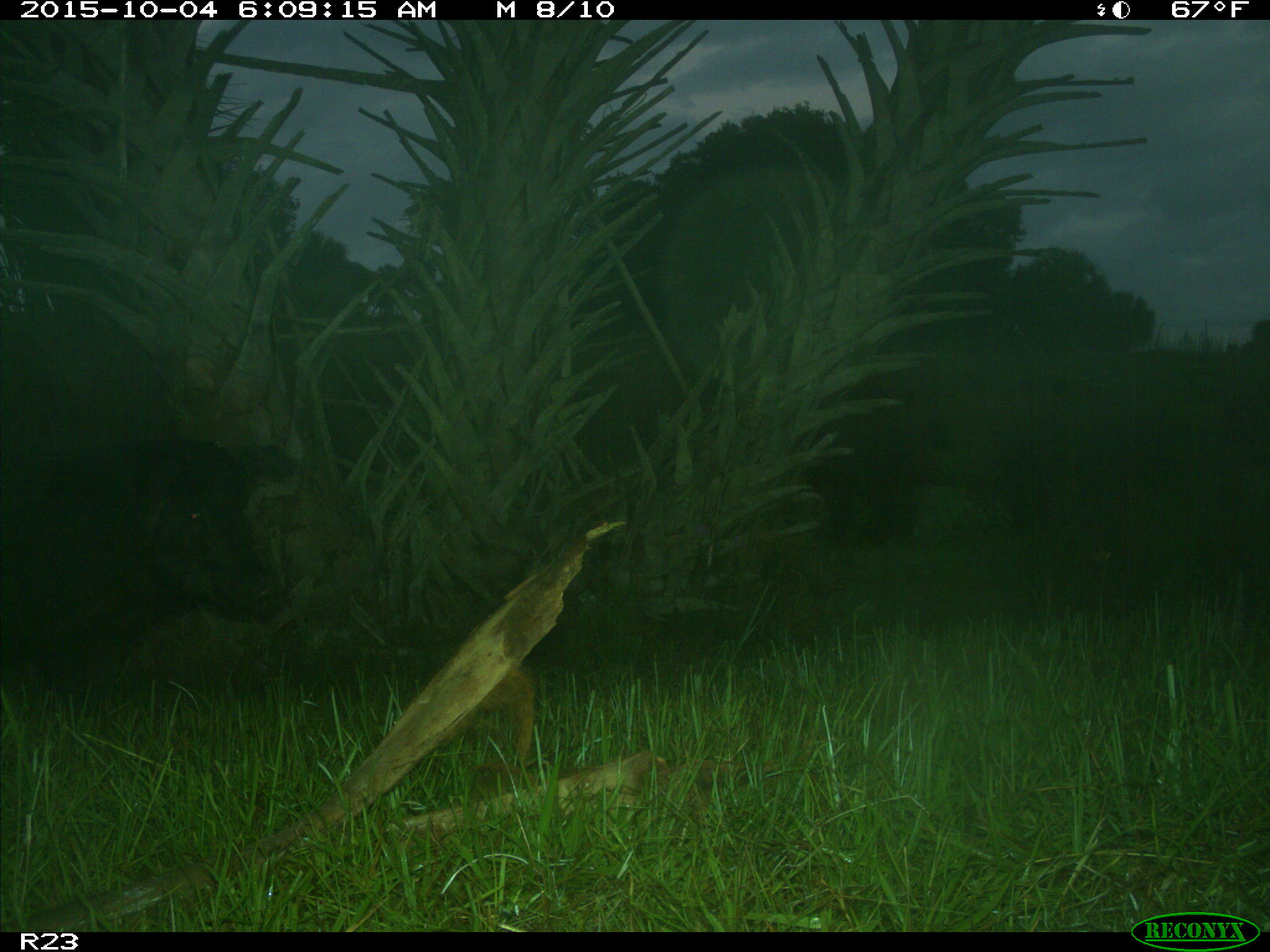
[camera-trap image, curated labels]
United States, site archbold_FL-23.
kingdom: Animalia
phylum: Chordata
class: Mammalia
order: Artiodactyla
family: Suidae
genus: Sus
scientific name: Sus scrofa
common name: wild boar